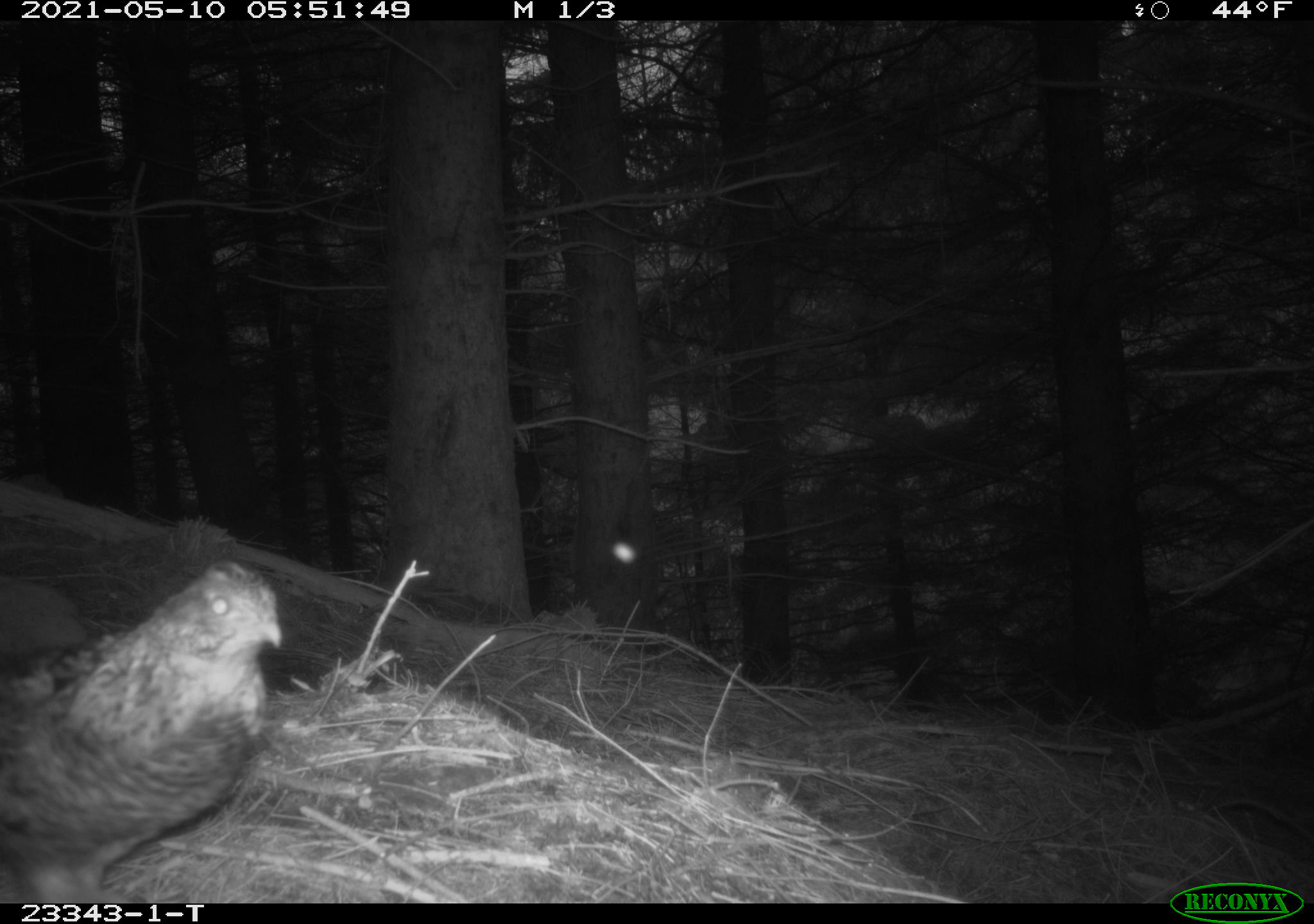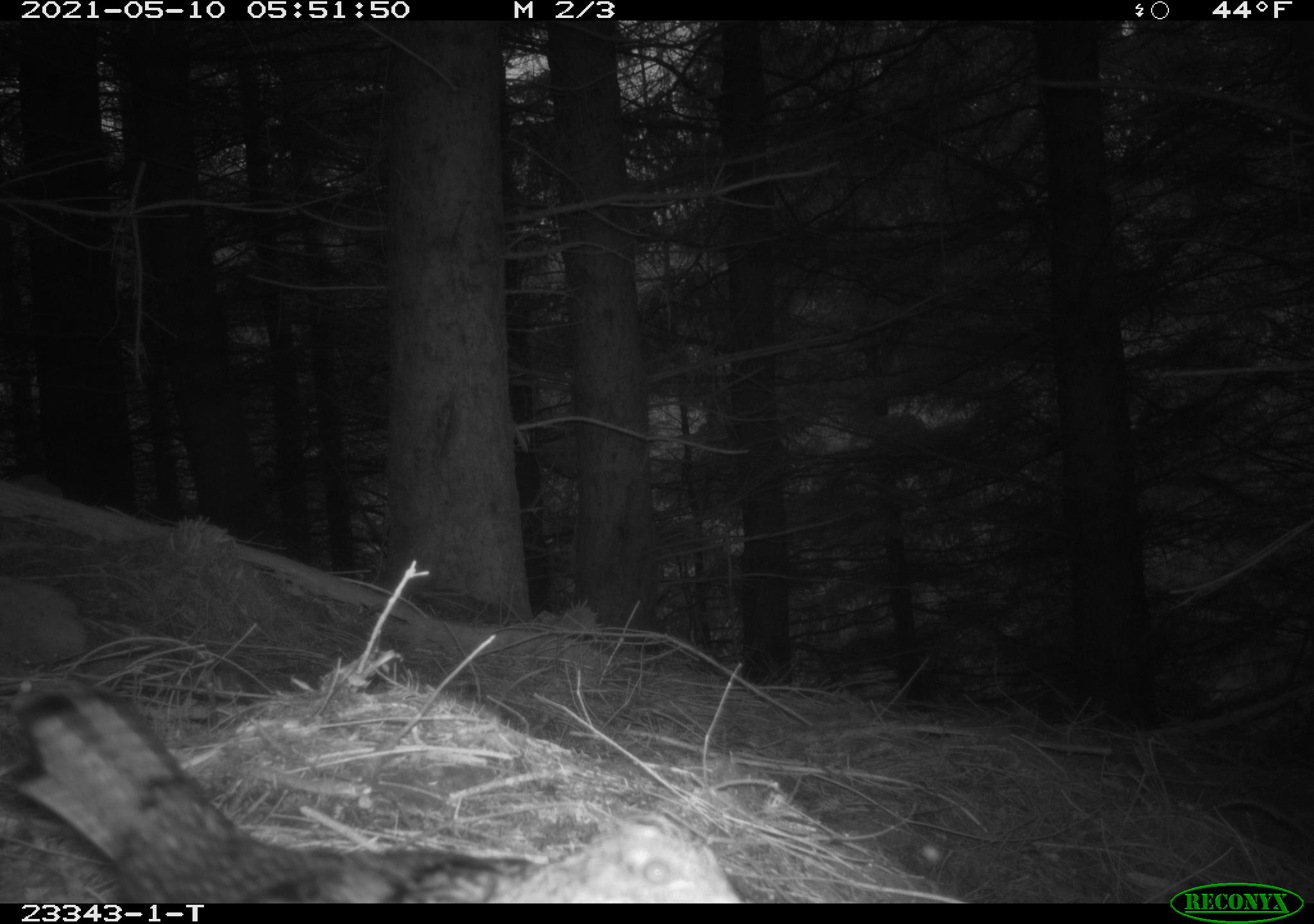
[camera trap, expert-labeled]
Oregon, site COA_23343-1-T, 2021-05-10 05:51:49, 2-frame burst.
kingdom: Animalia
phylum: Chordata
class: Aves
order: Galliformes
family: Phasianidae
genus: Bonasa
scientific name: Bonasa umbellus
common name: ruffed grouse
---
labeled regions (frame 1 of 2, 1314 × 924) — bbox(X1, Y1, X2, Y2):
ruffed grouse: bbox(2, 552, 282, 896)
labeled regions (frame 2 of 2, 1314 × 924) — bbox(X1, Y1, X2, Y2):
ruffed grouse: bbox(1, 680, 750, 903)